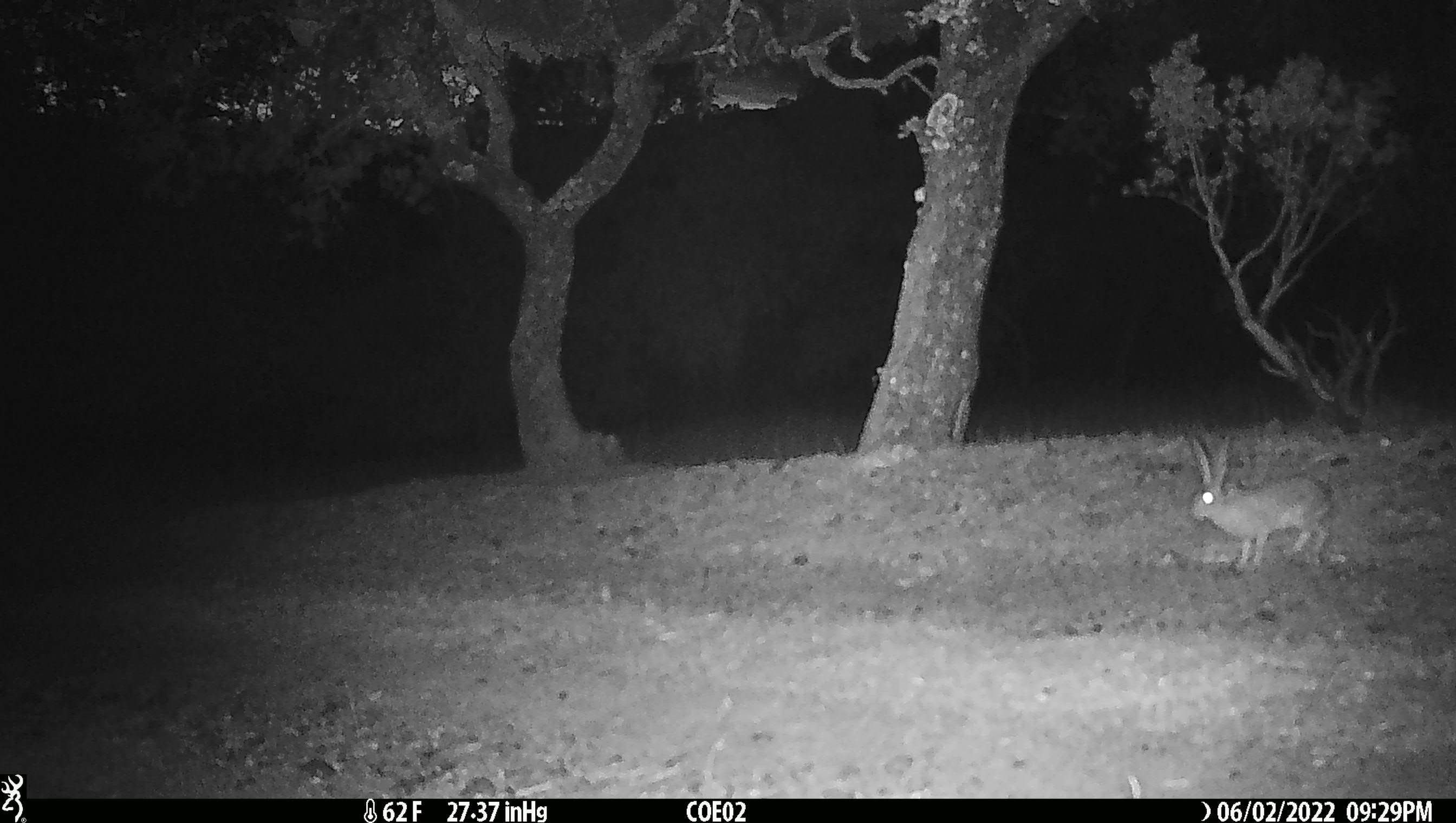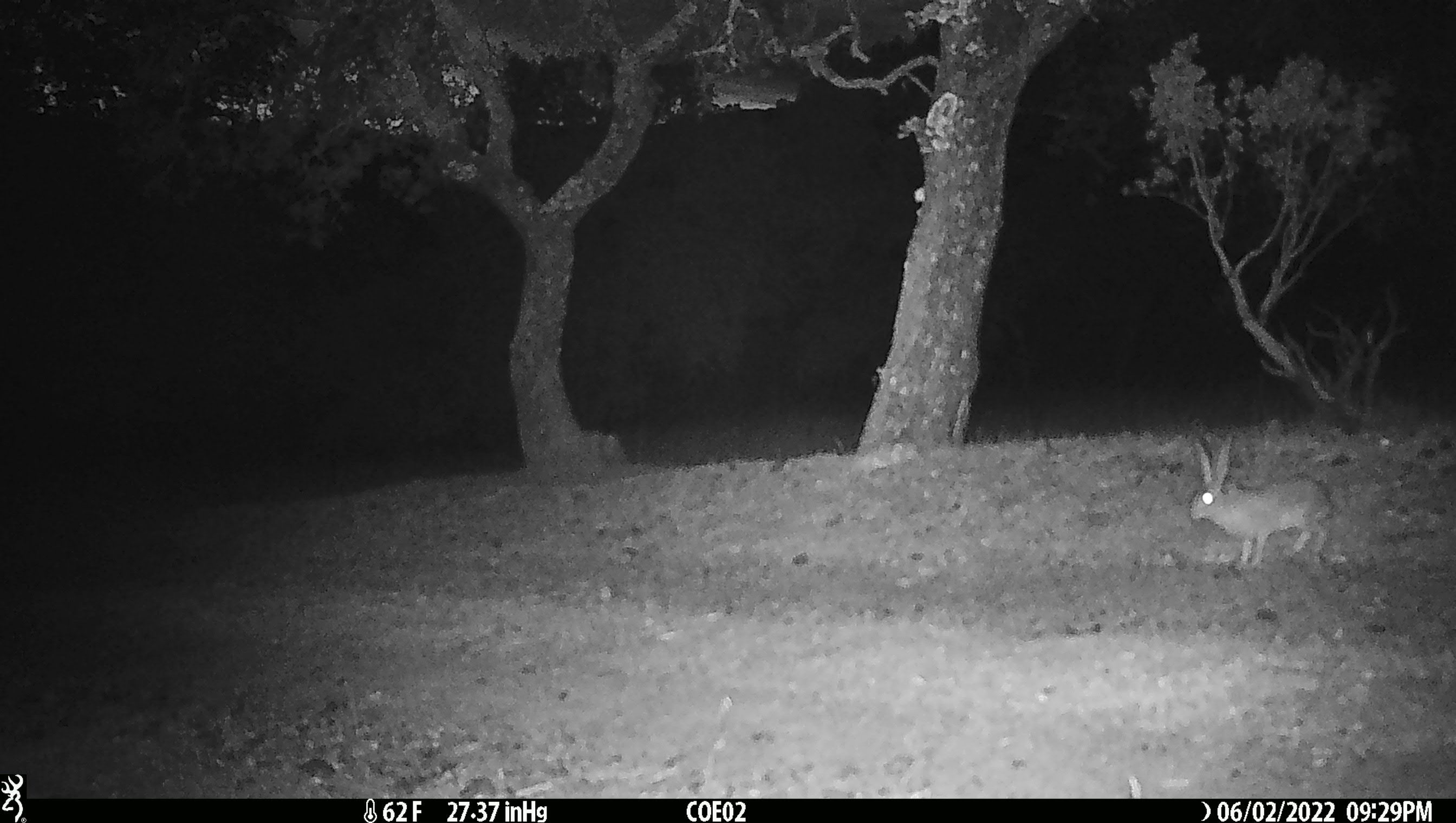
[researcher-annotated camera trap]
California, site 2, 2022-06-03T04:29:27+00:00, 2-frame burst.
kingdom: Animalia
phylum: Chordata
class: Mammalia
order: Lagomorpha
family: Leporidae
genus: Lepus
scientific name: Lepus californicus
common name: black-tailed jackrabbit